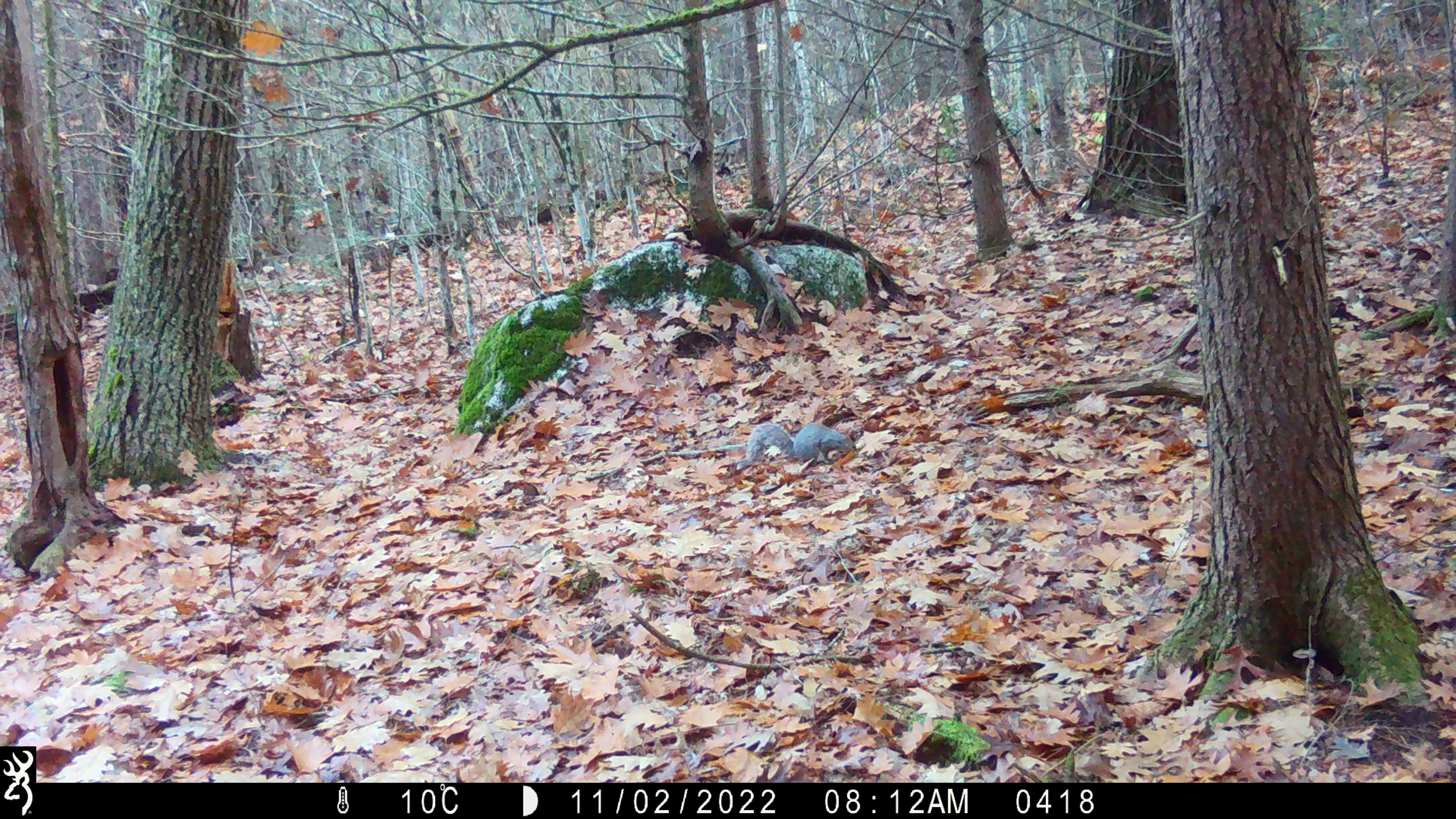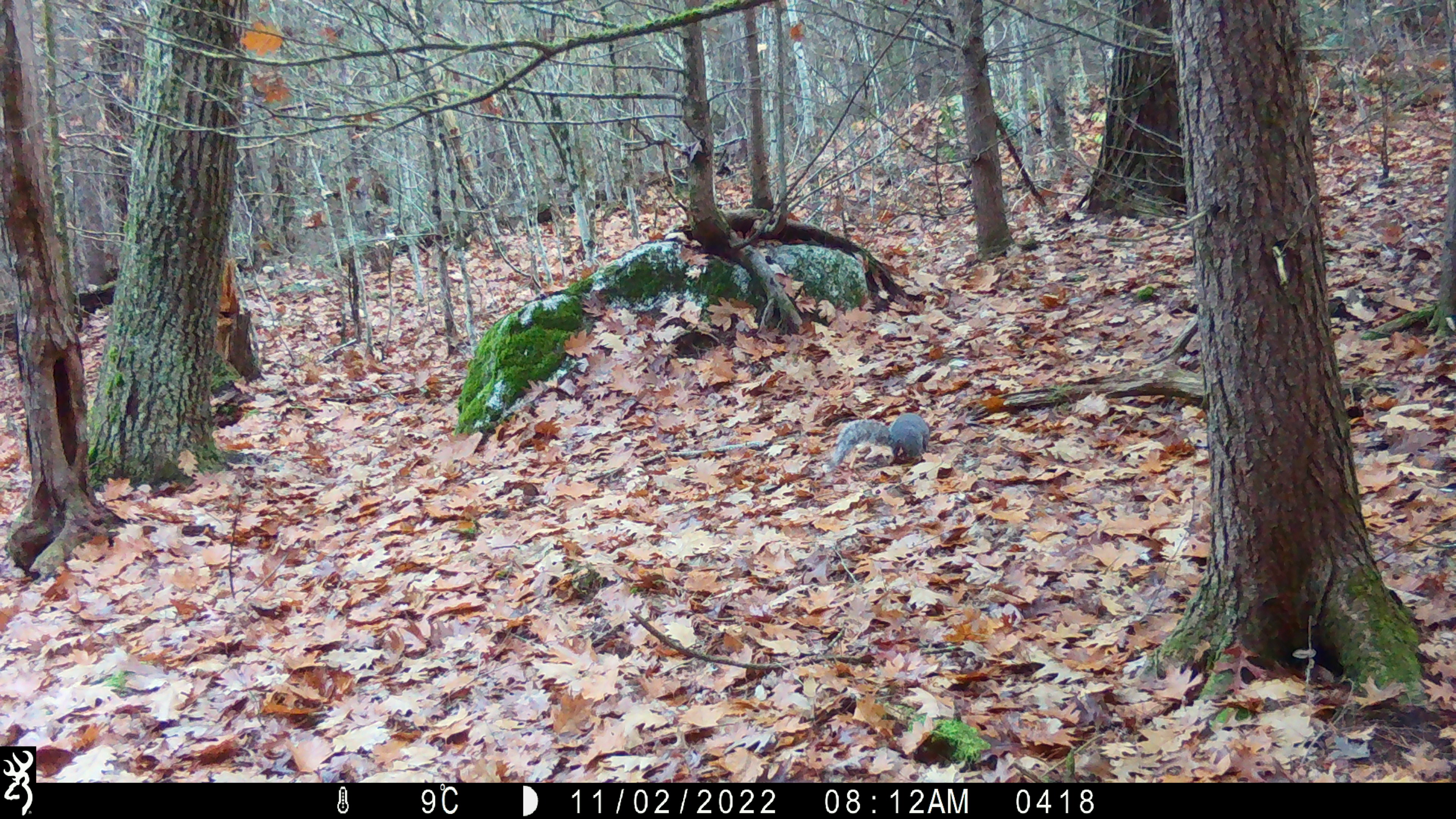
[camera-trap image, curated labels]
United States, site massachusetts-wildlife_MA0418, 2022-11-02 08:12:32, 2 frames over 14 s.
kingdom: Animalia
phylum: Chordata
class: Mammalia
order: Rodentia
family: Sciuridae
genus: Sciurus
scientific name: Sciurus carolinensis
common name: gray squirrel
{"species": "gray squirrel (Sciurus carolinensis)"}